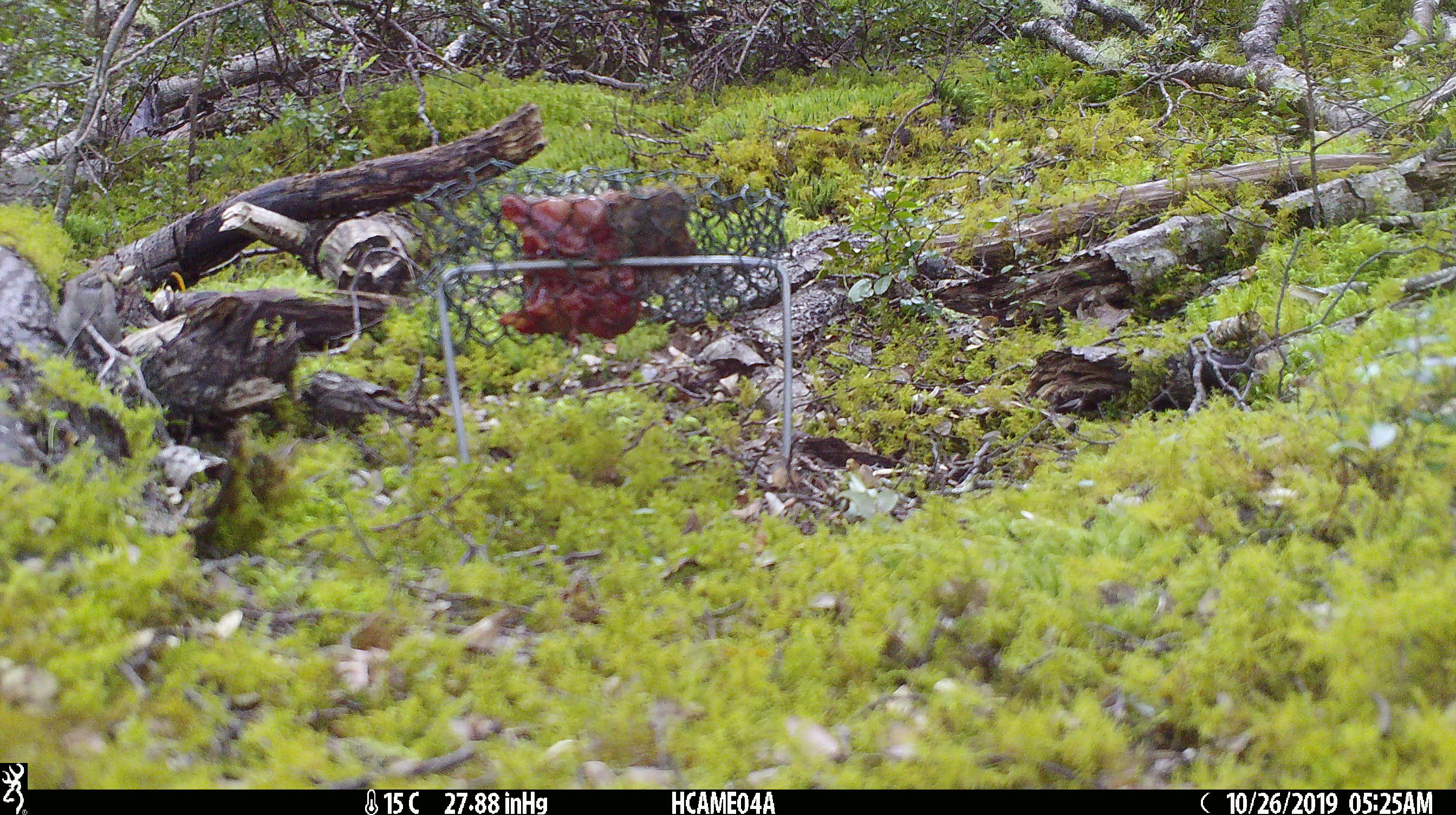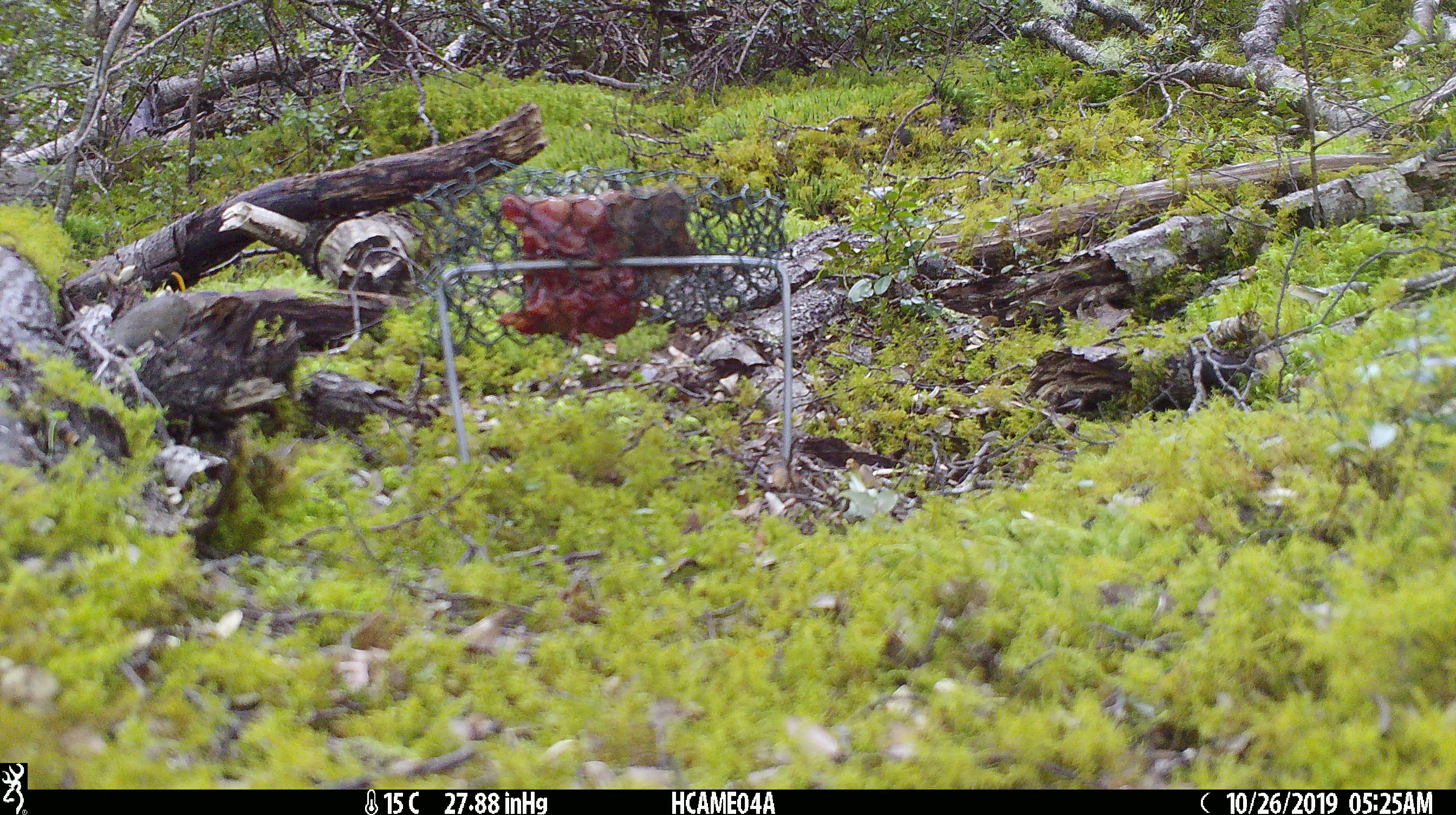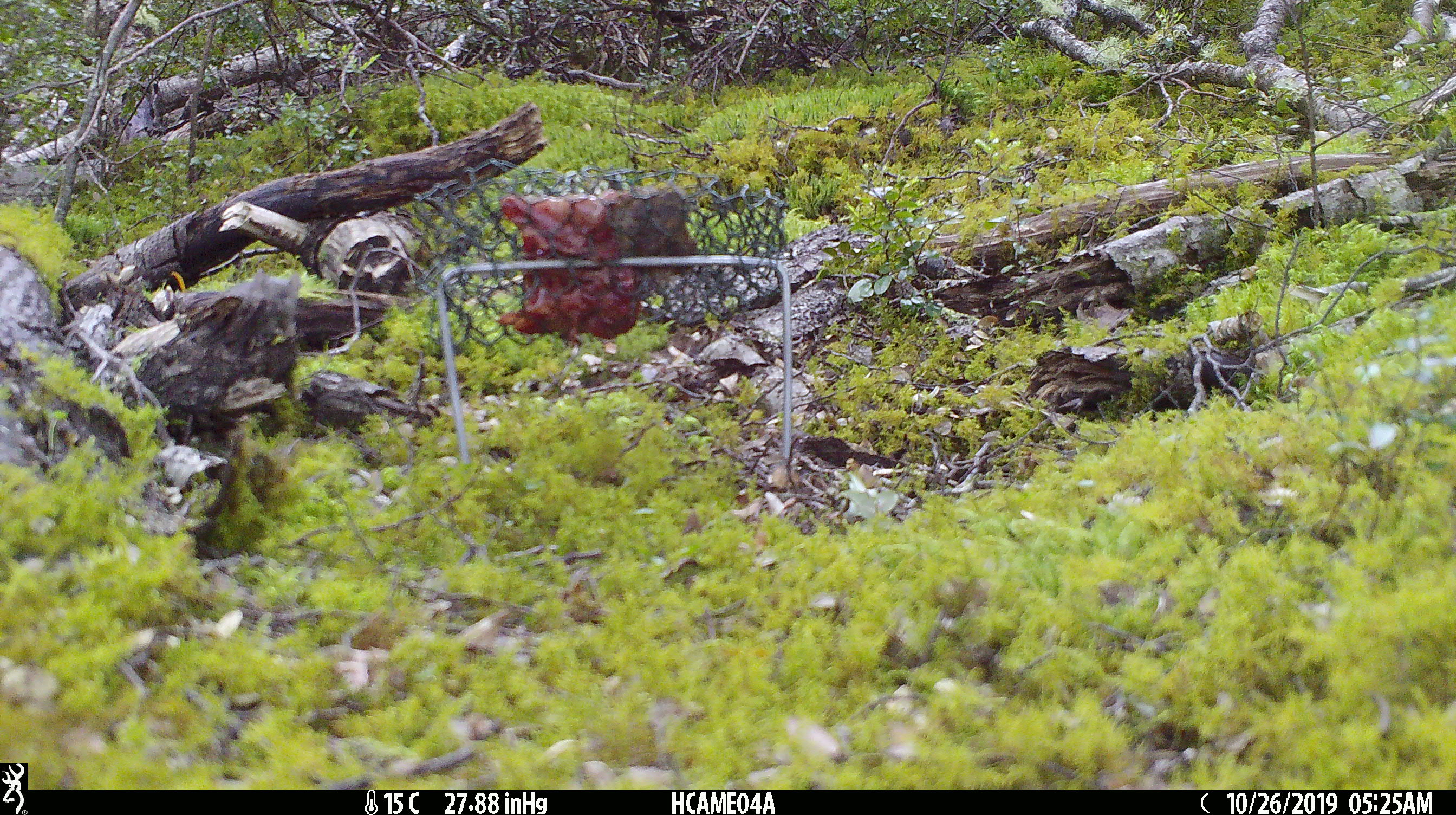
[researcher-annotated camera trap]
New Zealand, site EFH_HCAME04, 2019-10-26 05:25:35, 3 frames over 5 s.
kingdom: Animalia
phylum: Chordata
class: Mammalia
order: Rodentia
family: Muridae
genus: Mus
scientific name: Mus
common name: mouse